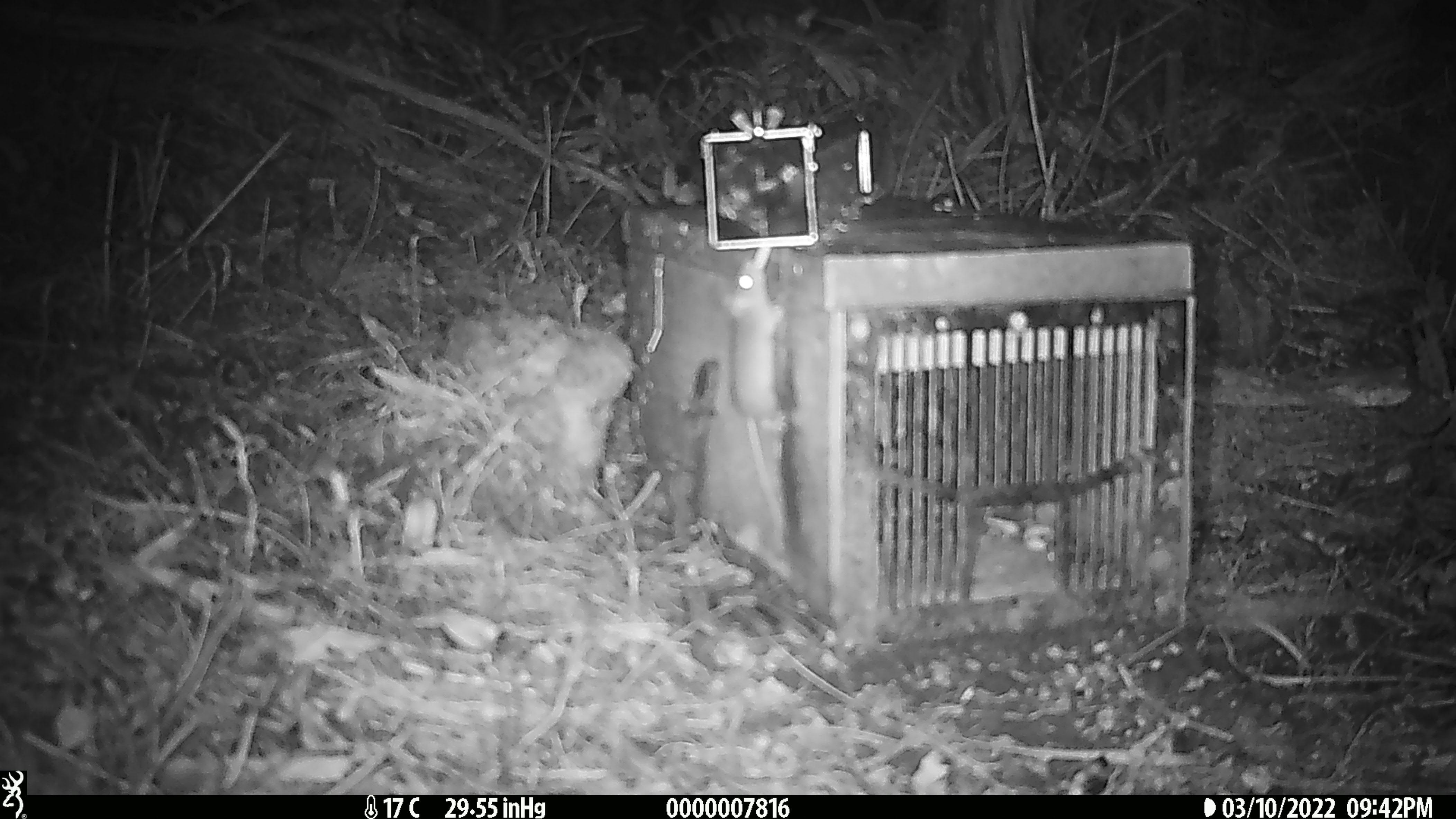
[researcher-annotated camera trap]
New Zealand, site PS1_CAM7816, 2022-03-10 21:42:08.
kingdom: Animalia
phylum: Chordata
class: Mammalia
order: Rodentia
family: Muridae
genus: Mus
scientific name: Mus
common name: mouse